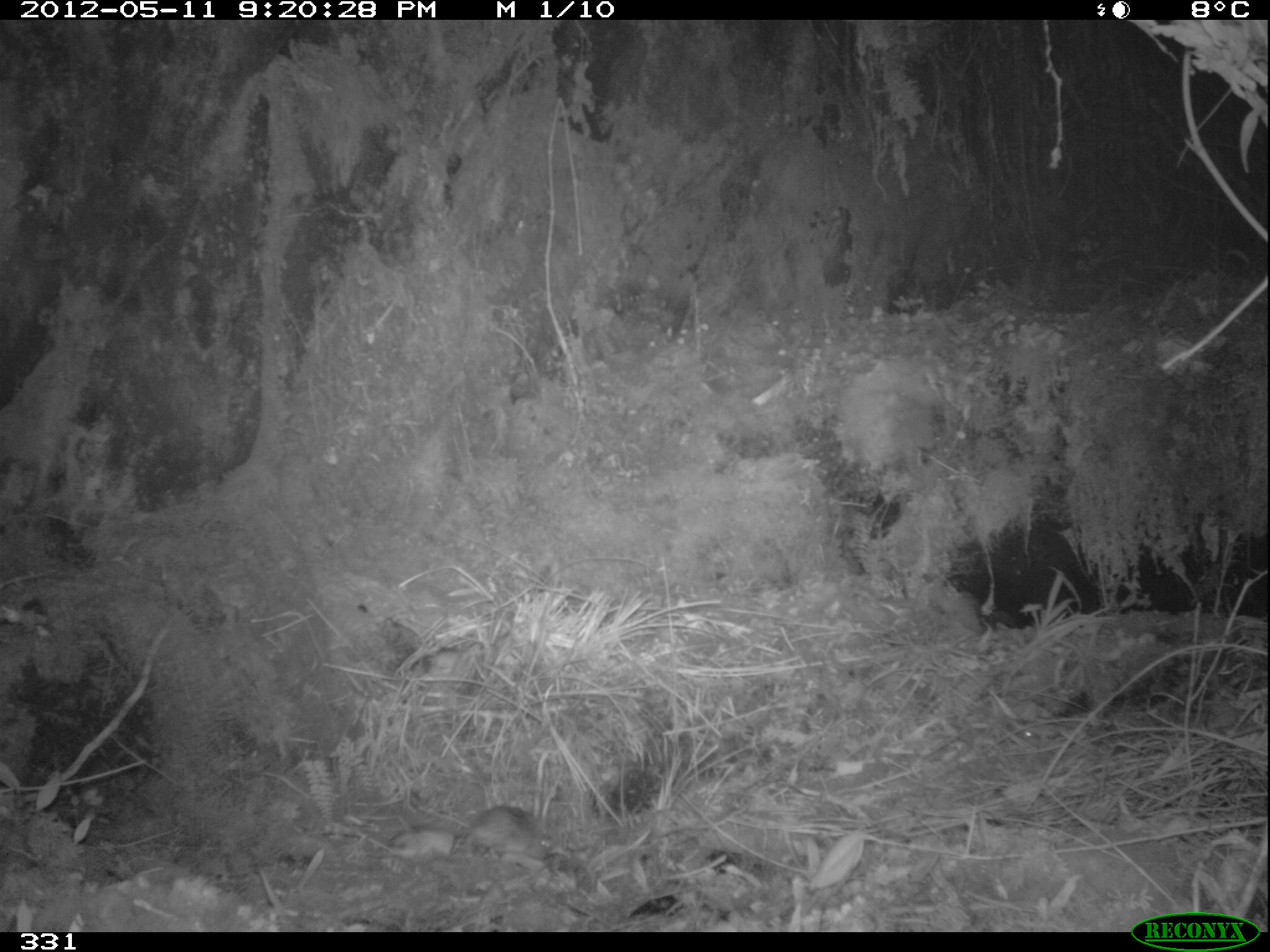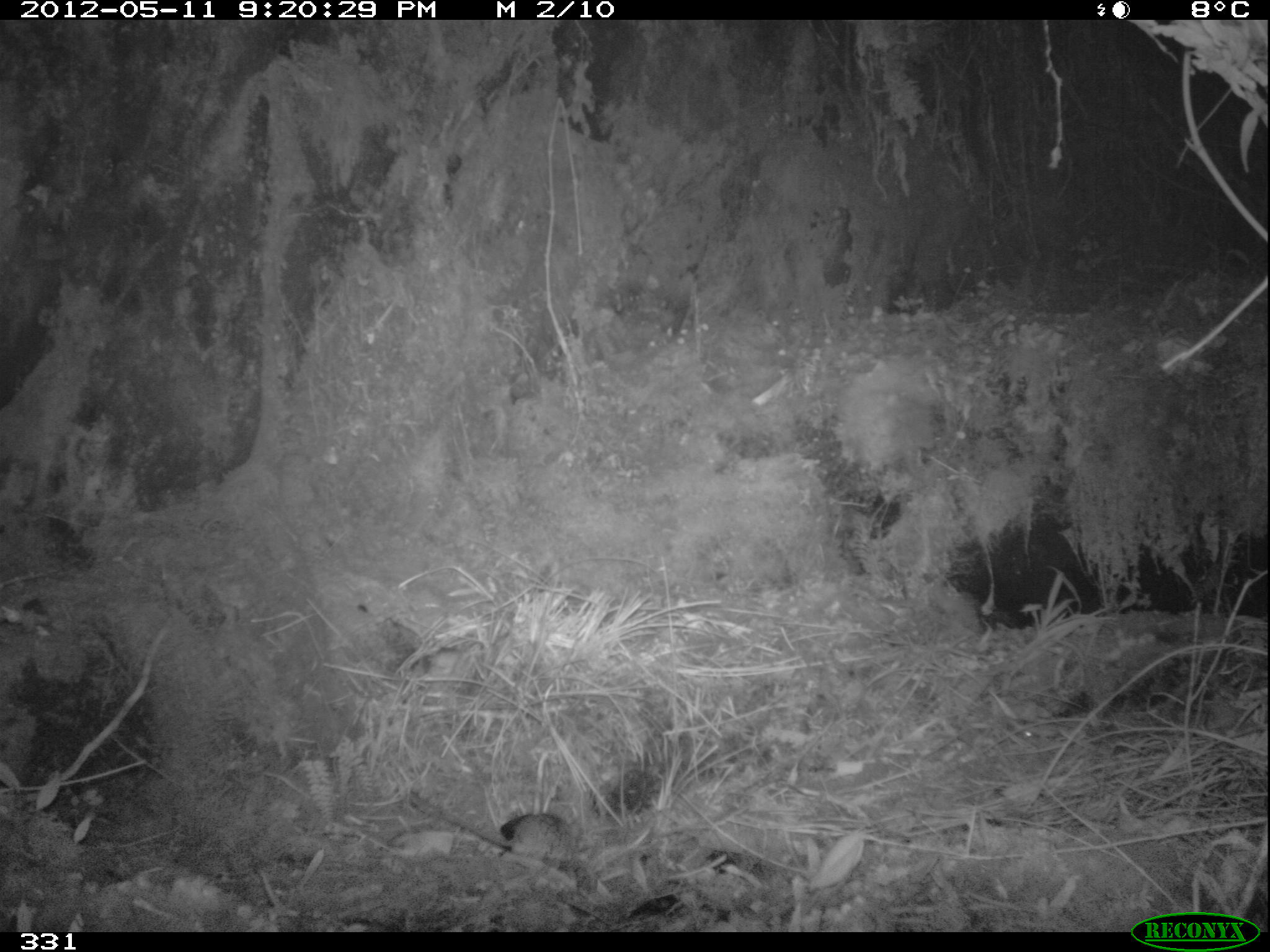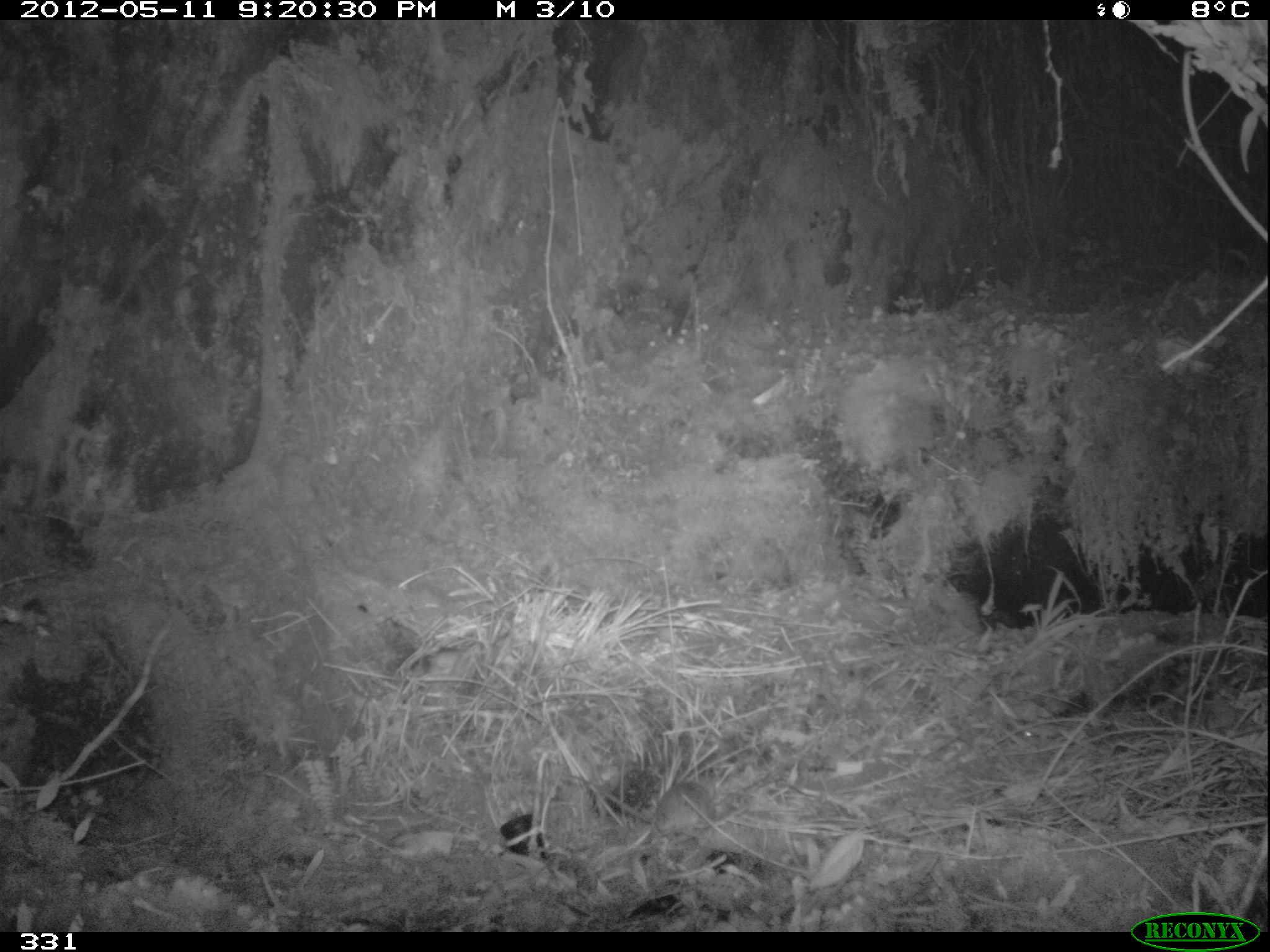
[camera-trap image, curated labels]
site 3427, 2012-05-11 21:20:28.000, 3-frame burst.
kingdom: Animalia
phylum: Chordata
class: Mammalia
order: Rodentia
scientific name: Rodentia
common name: rodents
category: unknown rodent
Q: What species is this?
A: Unknown rodent (rodents) (Rodentia).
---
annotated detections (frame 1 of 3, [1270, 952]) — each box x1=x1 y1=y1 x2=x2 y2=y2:
unknown rodent: x1=467 y1=804 x2=559 y2=867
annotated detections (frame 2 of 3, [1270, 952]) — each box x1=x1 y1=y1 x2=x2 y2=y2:
unknown rodent: x1=416 y1=787 x2=585 y2=870